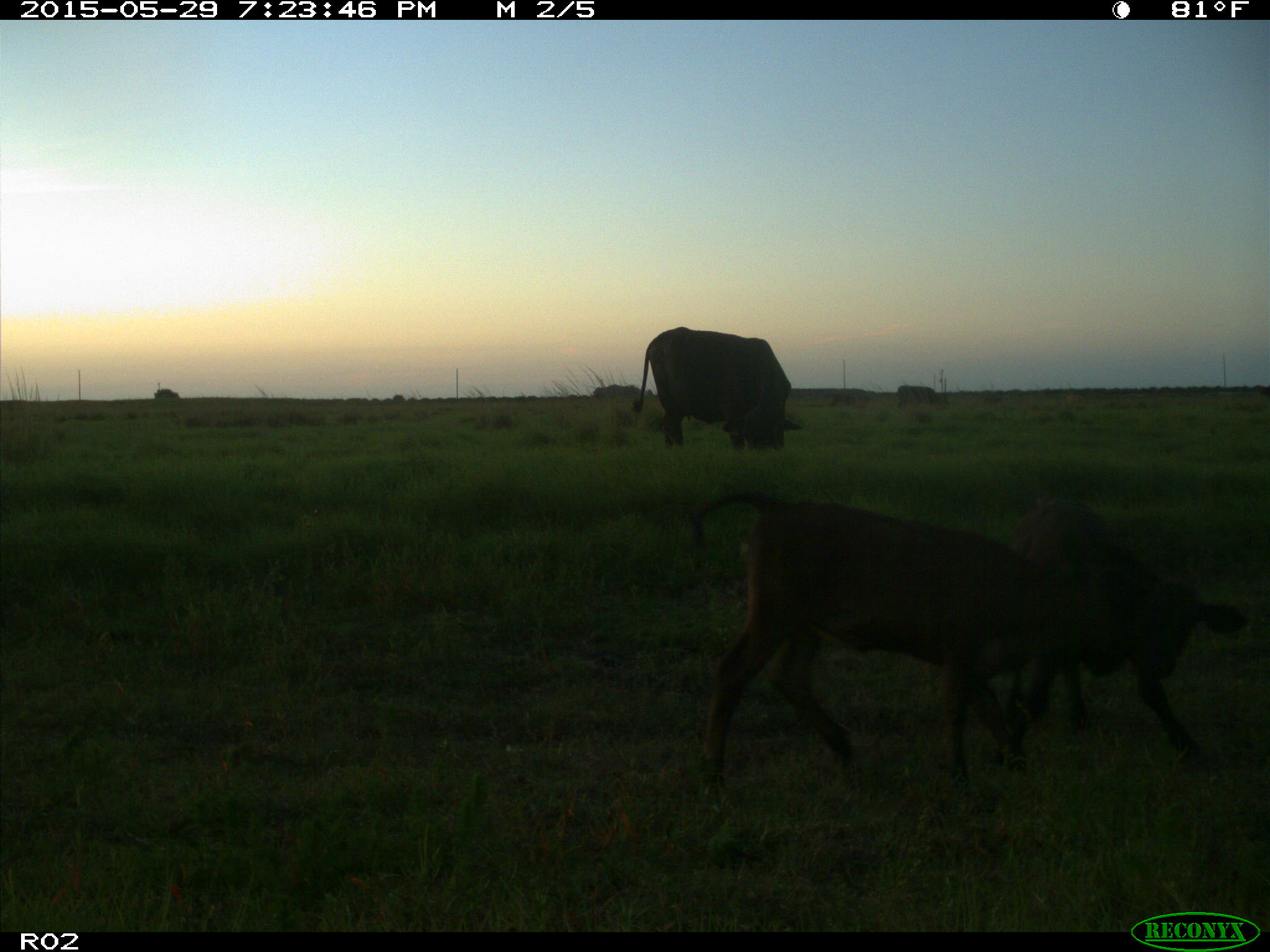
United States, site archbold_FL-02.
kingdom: Animalia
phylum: Chordata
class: Mammalia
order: Artiodactyla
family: Bovidae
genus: Bos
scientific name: Bos taurus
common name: domestic cow